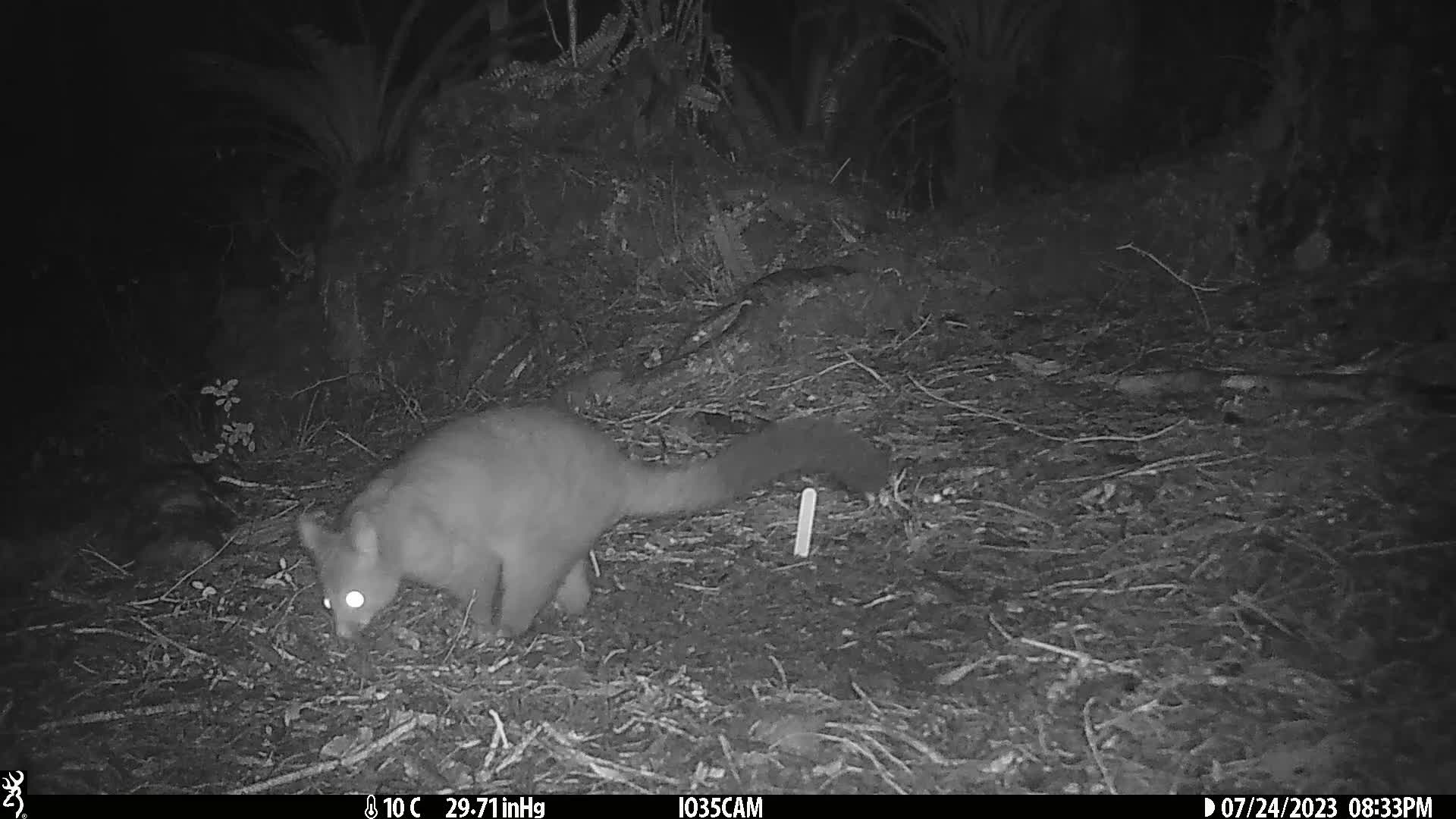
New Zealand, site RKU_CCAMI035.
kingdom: Animalia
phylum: Chordata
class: Mammalia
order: Diprotodontia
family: Phalangeridae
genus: Trichosurus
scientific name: Trichosurus vulpecula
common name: common brushtail possum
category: possum